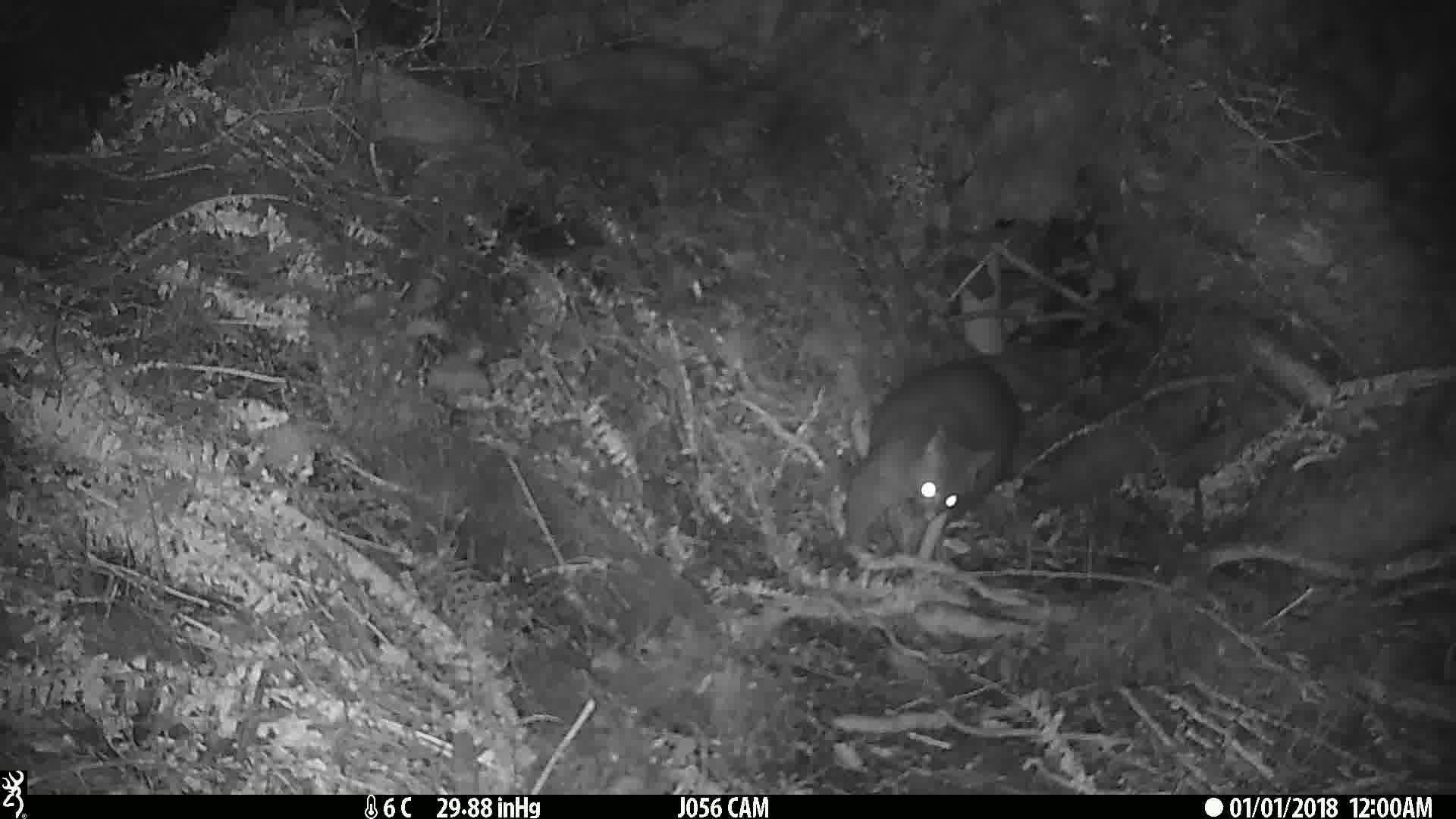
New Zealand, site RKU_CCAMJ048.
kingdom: Animalia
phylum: Chordata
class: Mammalia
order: Diprotodontia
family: Phalangeridae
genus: Trichosurus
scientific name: Trichosurus vulpecula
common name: common brushtail possum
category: possum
Possum (common brushtail possum) (Trichosurus vulpecula).